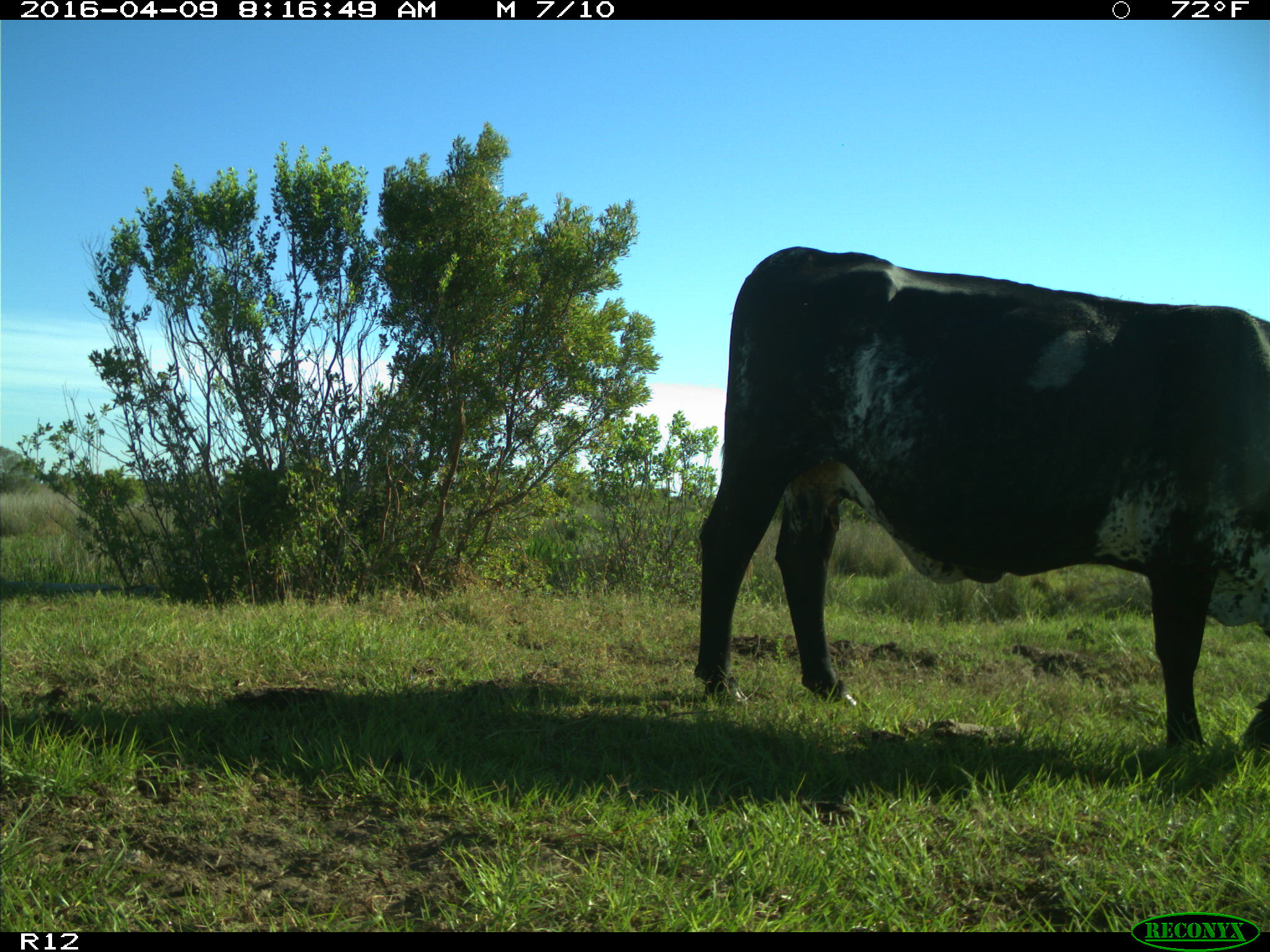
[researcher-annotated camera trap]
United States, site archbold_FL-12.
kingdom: Animalia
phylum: Chordata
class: Mammalia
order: Artiodactyla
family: Bovidae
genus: Bos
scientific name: Bos taurus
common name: domestic cow